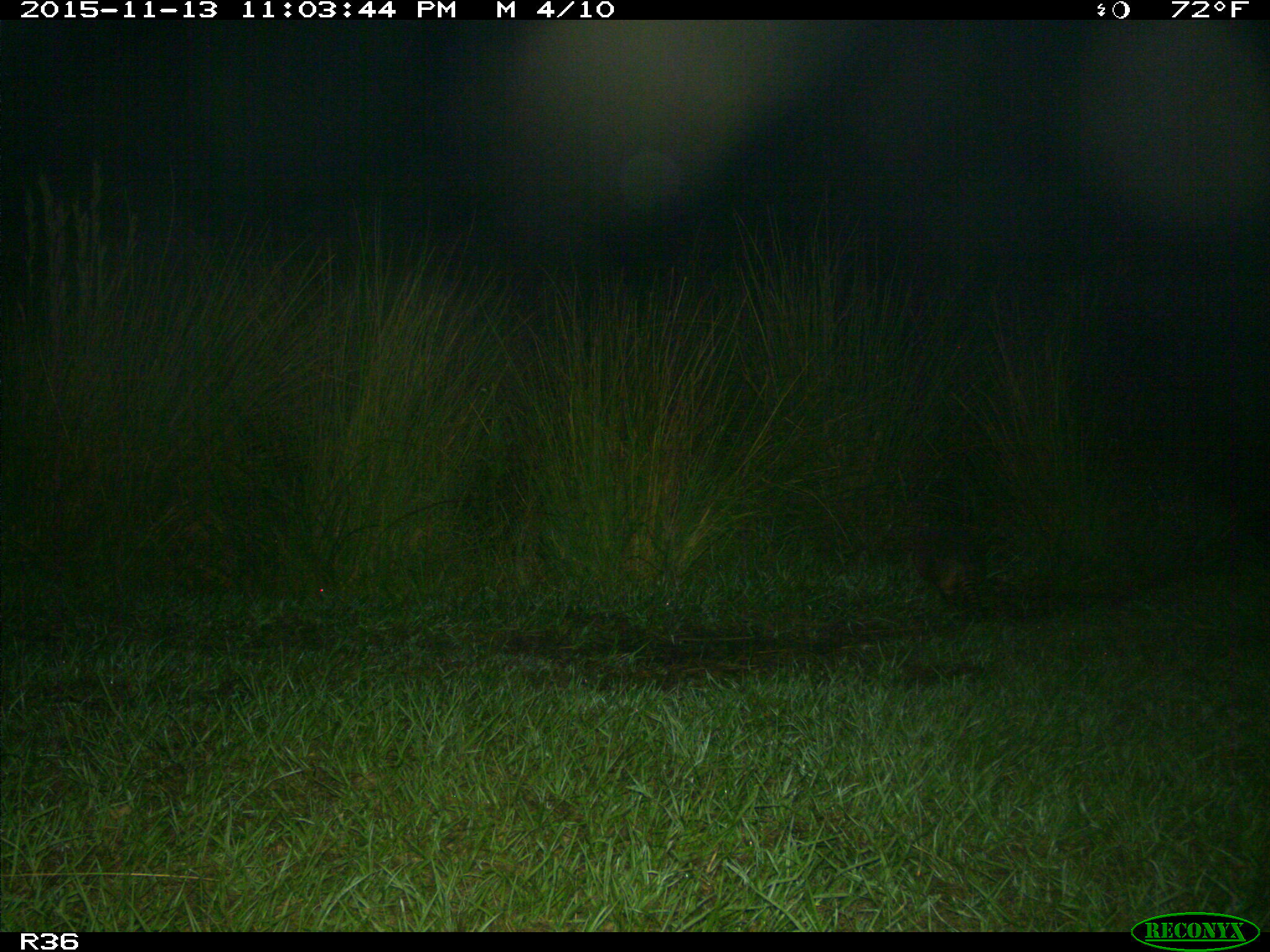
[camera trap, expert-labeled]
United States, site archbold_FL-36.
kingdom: Animalia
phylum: Chordata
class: Mammalia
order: Cingulata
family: Dasypodidae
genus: Dasypus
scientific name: Dasypus novemcinctus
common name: nine-banded armadillo